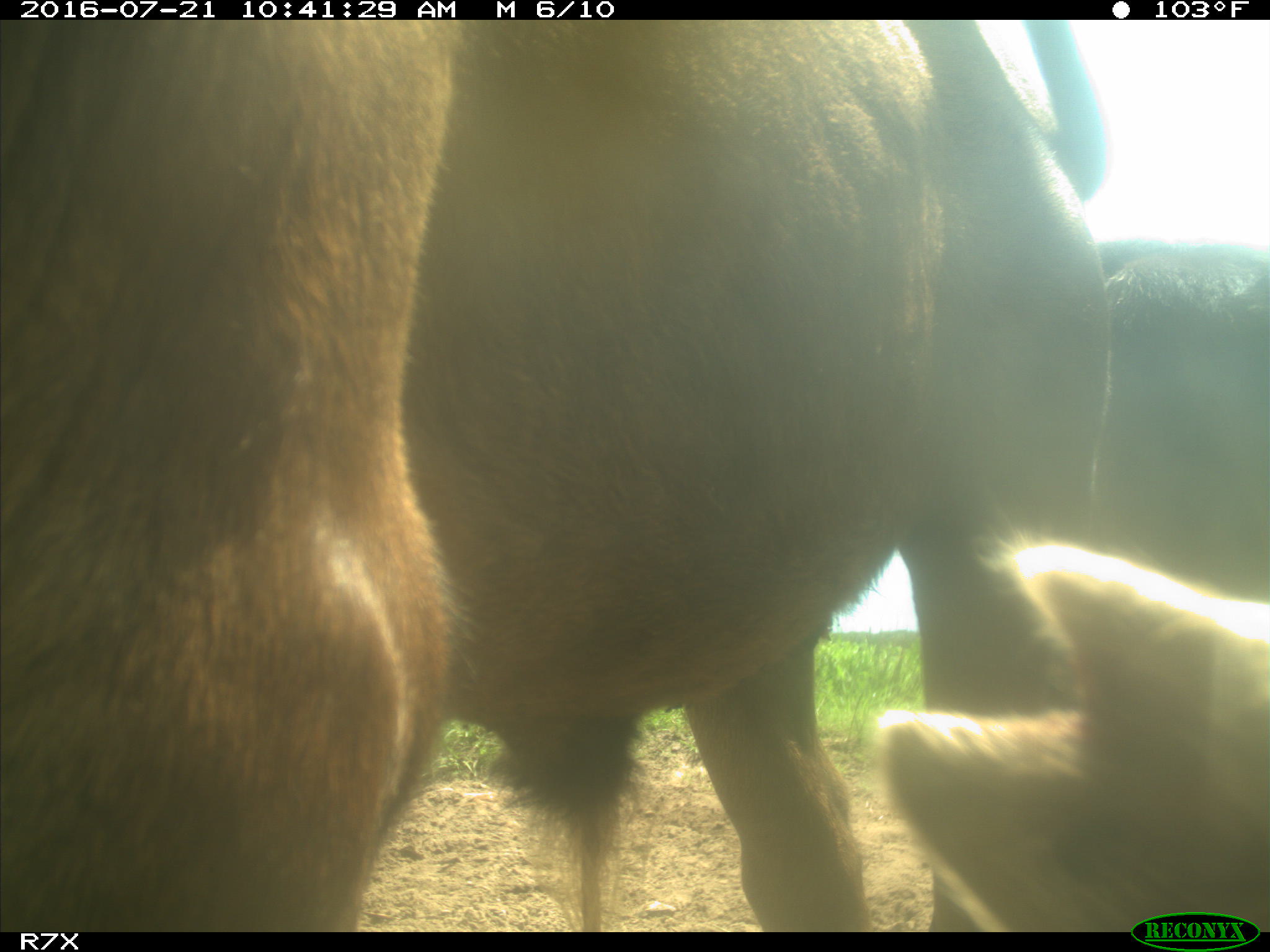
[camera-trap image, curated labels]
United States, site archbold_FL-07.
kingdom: Animalia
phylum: Chordata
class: Mammalia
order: Artiodactyla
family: Bovidae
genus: Bos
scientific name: Bos taurus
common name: domestic cow